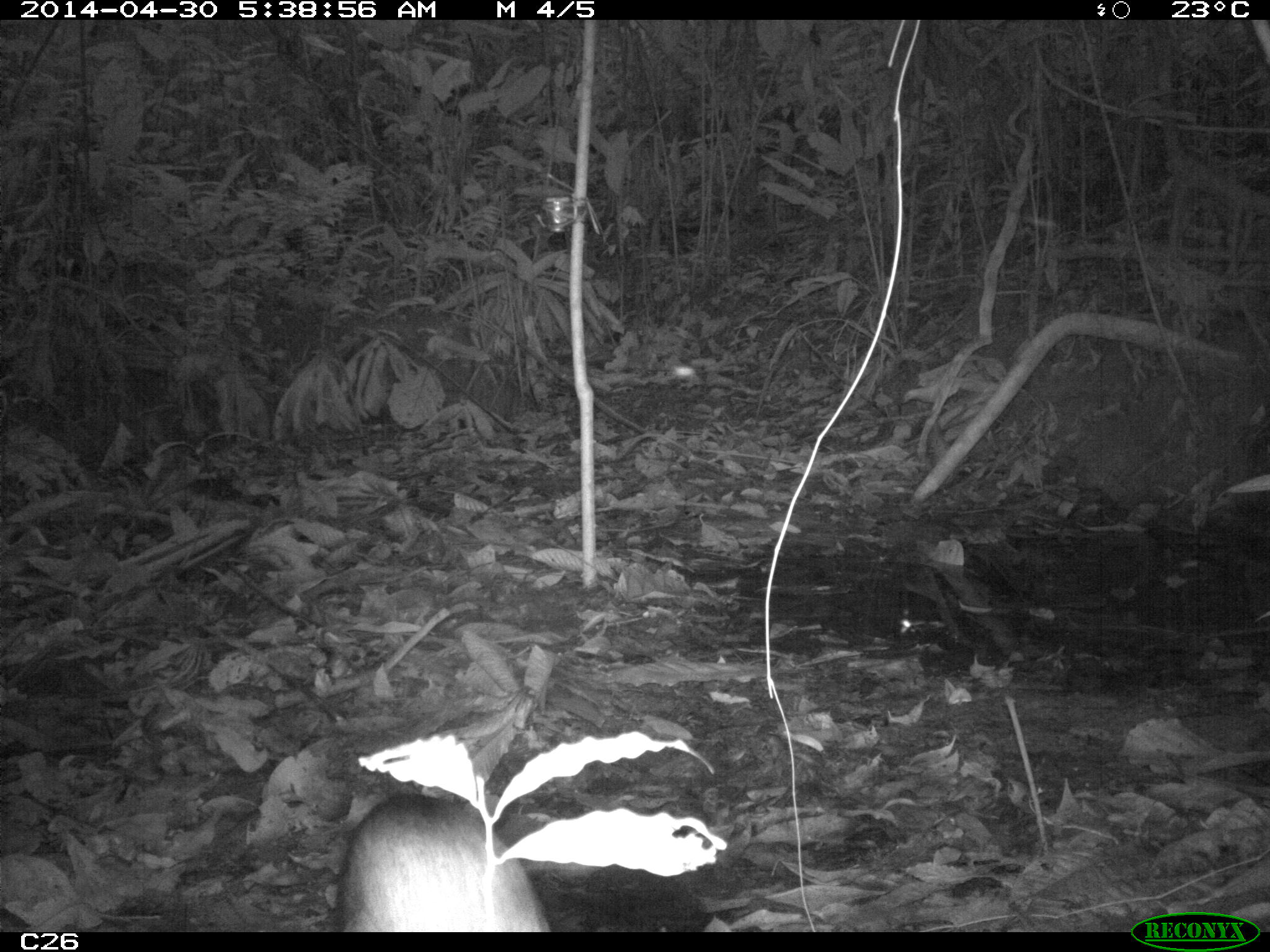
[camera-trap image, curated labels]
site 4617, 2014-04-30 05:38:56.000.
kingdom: Animalia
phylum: Chordata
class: Mammalia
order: Rodentia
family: Dasyproctidae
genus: Dasyprocta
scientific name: Dasyprocta leporina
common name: red-rumped agouti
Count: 1.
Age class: adult.